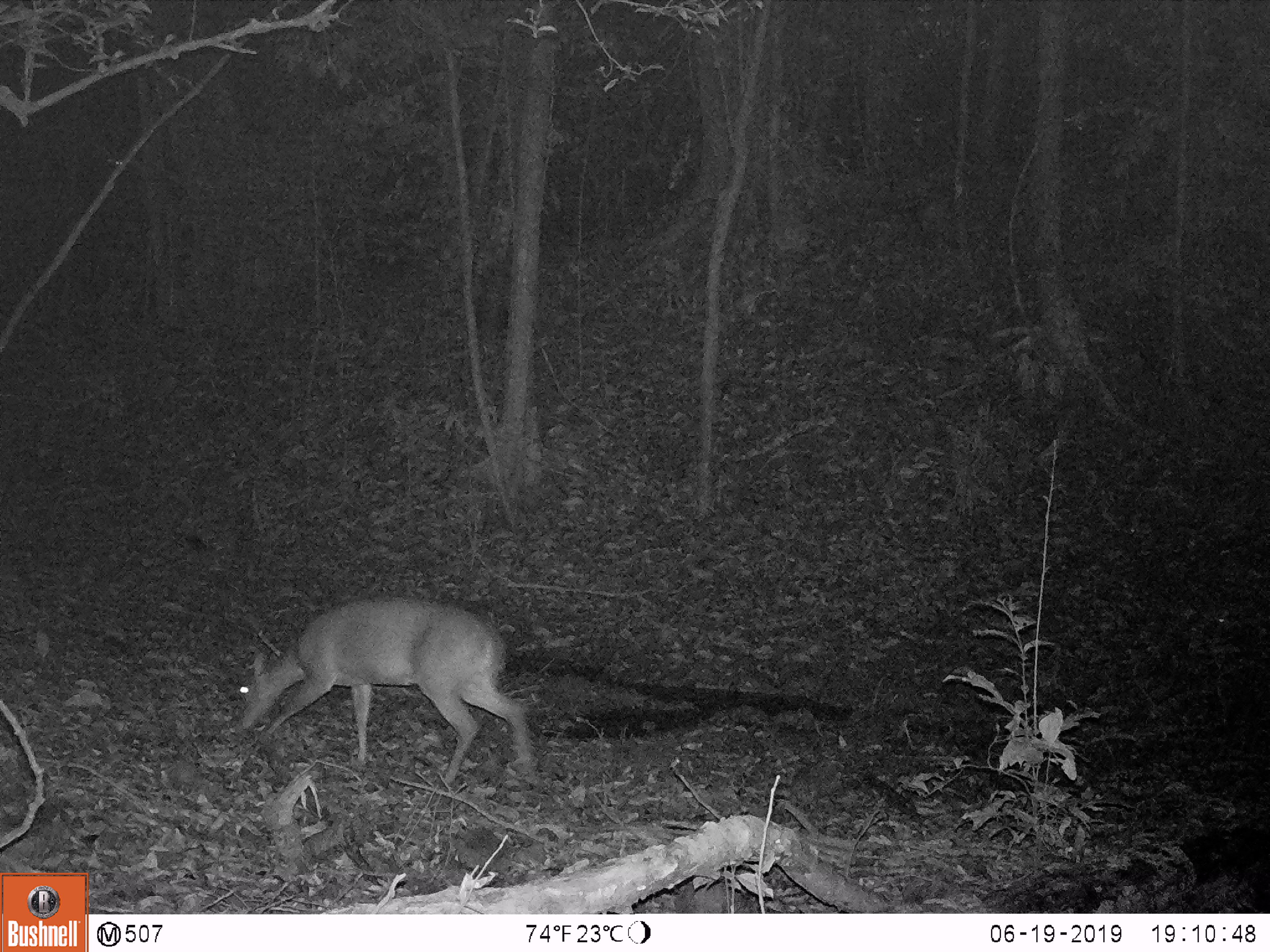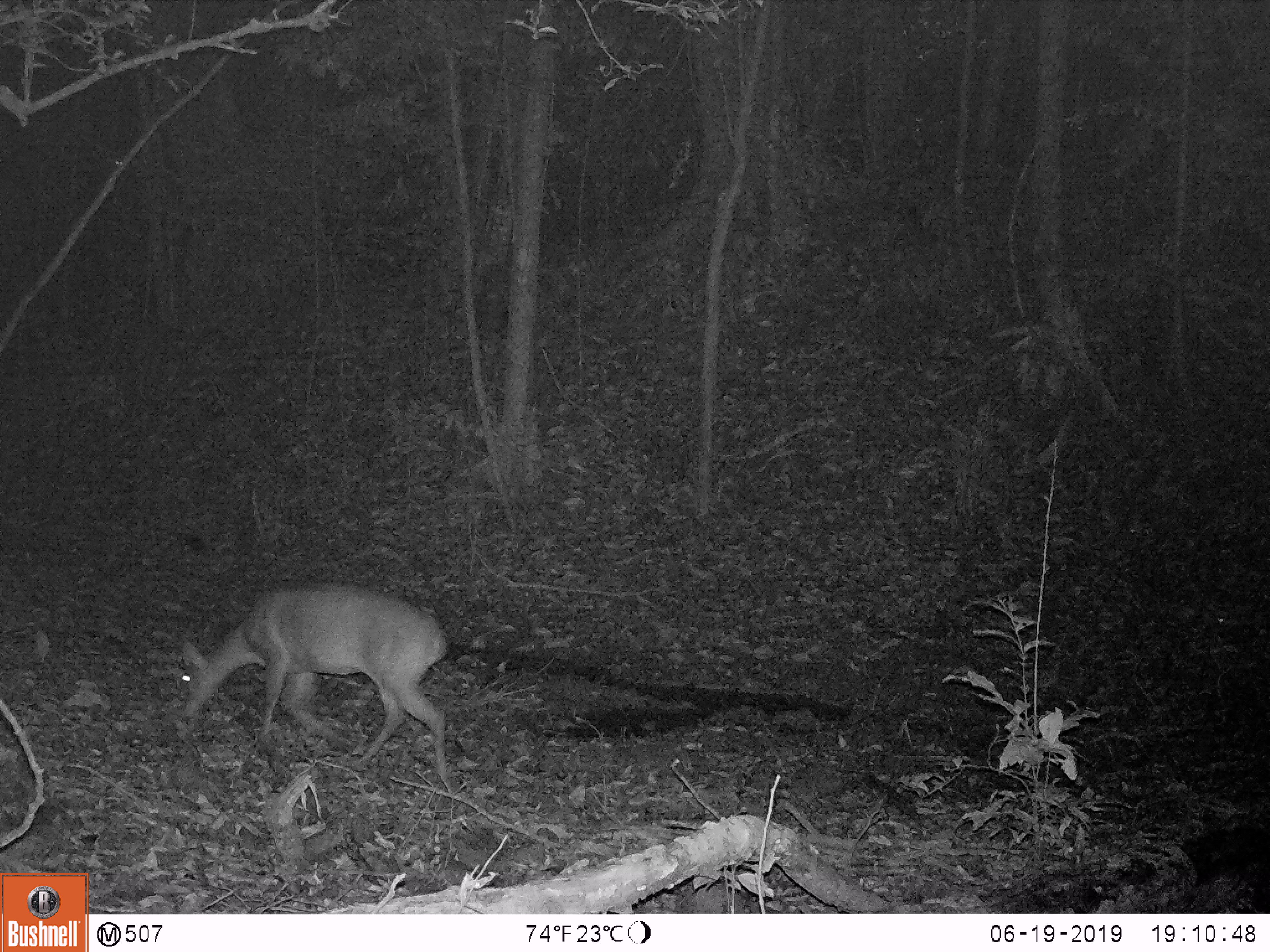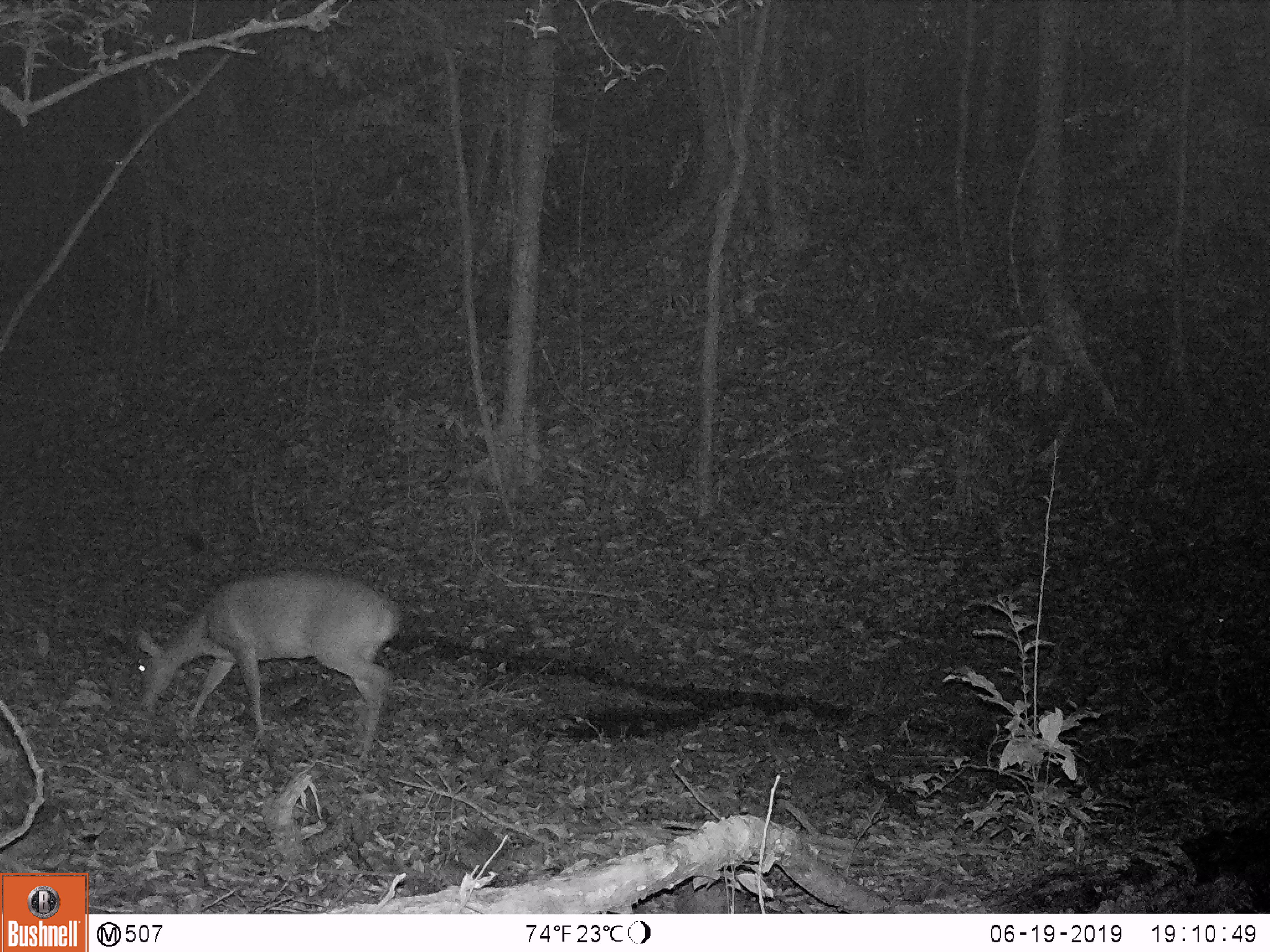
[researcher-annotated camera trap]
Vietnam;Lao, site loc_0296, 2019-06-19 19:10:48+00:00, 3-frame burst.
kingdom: Animalia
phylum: Chordata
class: Mammalia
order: Artiodactyla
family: Cervidae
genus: Muntiacus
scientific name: Muntiacus vuquangensis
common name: large-antlered muntjac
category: large antlered muntjac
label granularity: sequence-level